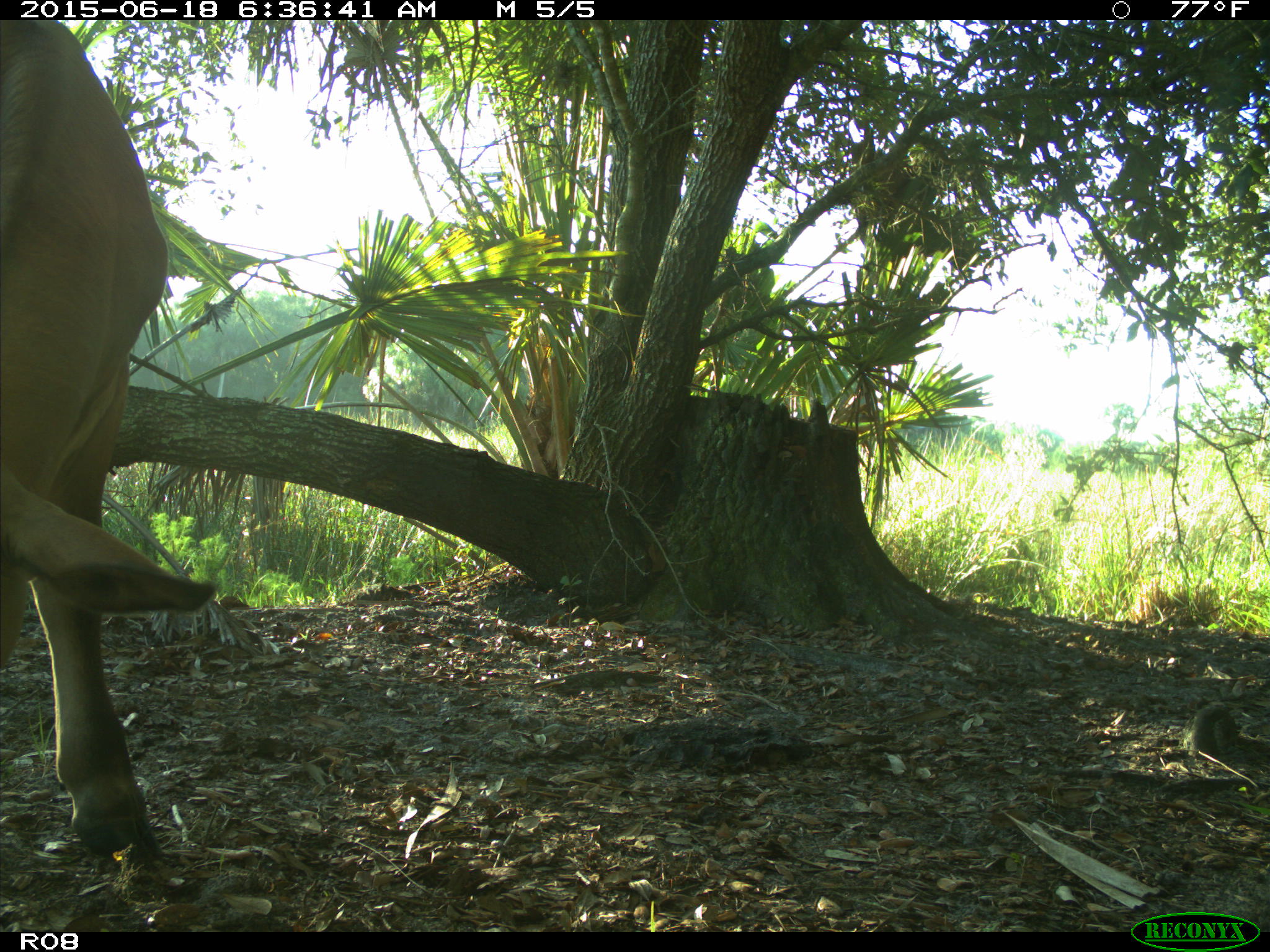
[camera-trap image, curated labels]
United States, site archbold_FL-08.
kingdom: Animalia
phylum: Chordata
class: Mammalia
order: Artiodactyla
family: Bovidae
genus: Bos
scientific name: Bos taurus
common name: domestic cow